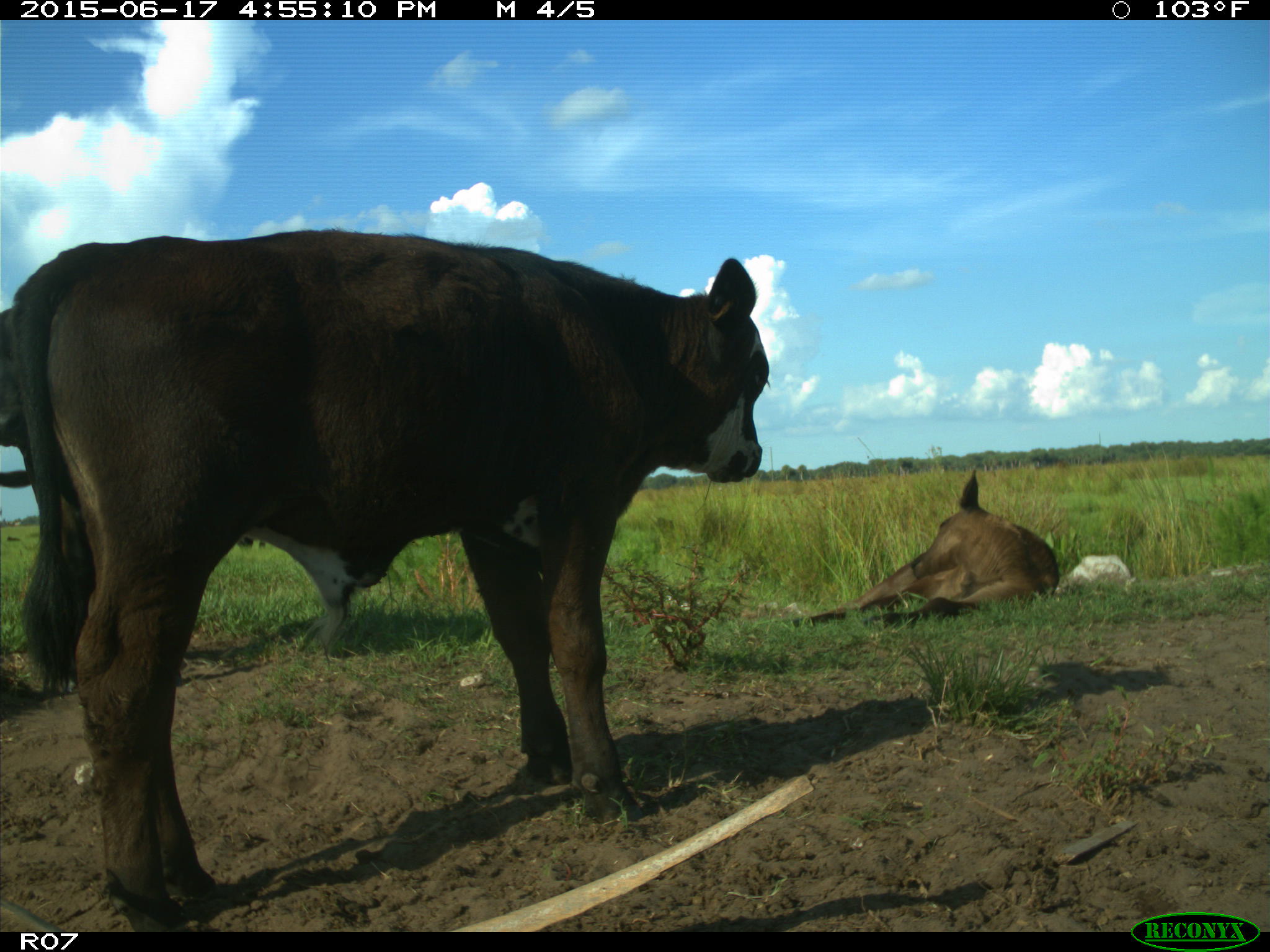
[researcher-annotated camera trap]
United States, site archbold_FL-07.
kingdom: Animalia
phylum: Chordata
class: Mammalia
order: Artiodactyla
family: Bovidae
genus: Bos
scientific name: Bos taurus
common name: domestic cow